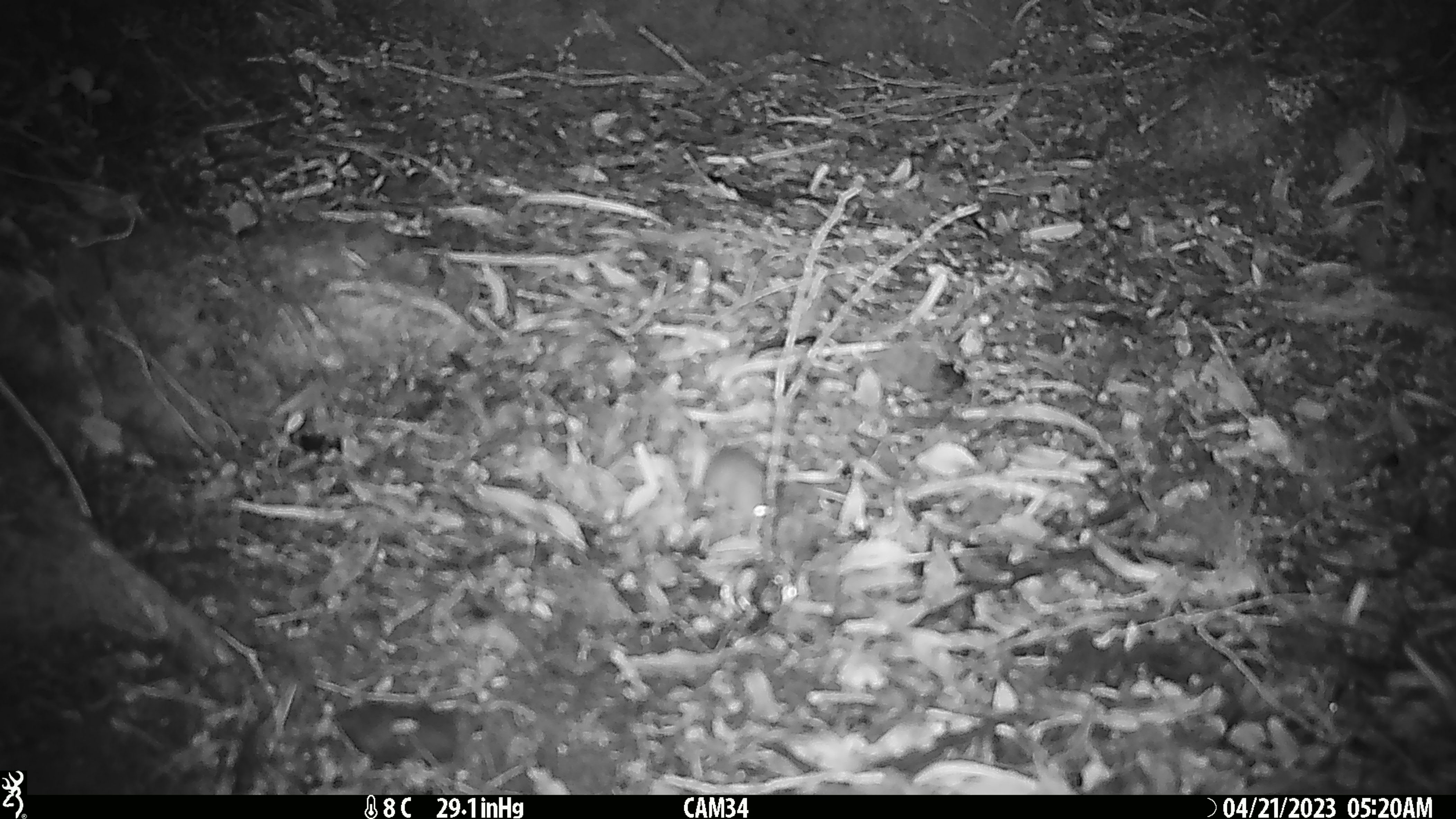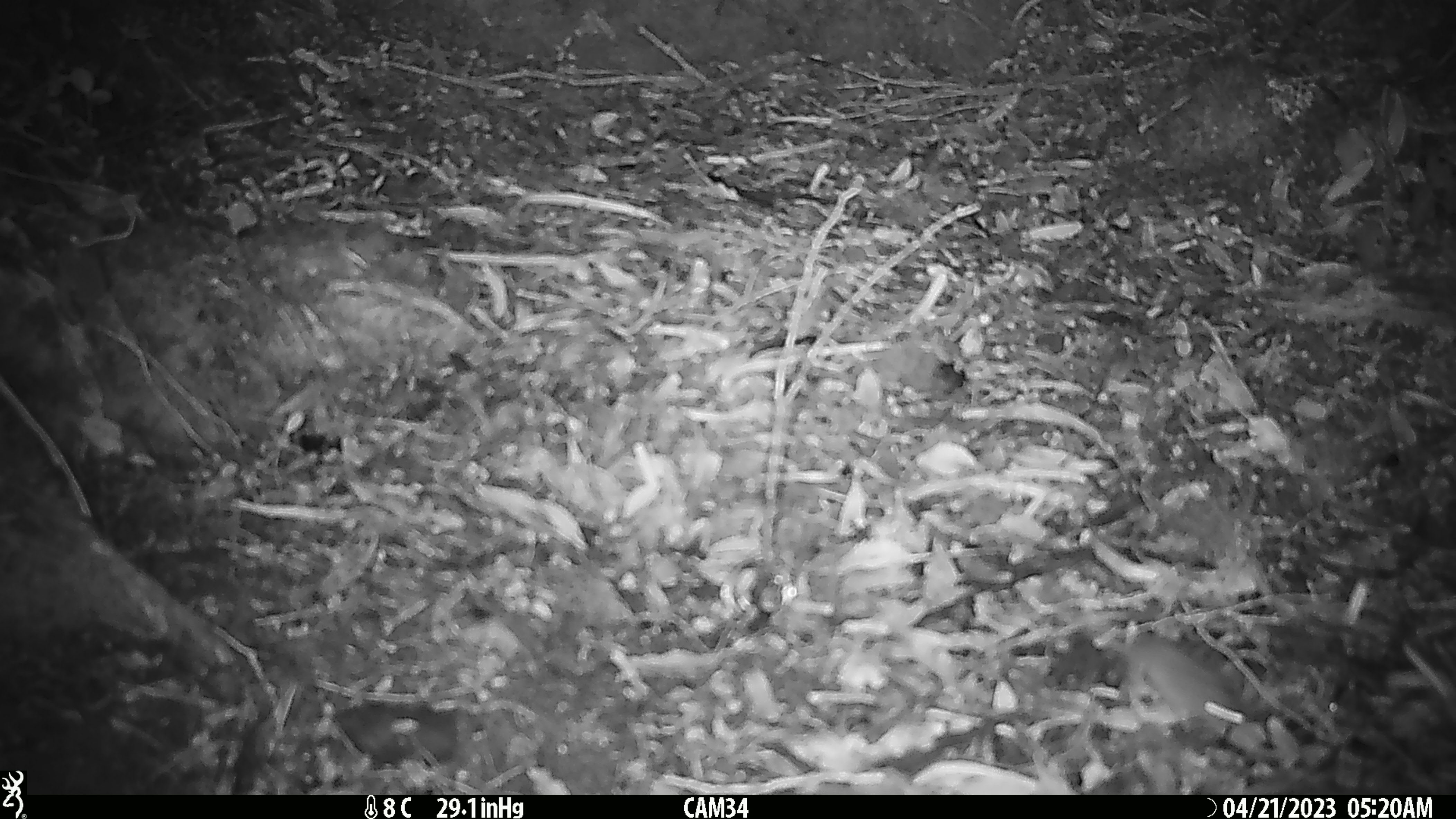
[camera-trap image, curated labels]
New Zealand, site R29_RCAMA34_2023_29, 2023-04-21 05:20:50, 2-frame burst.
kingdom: Animalia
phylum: Chordata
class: Mammalia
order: Rodentia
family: Muridae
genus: Mus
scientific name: Mus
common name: mouse